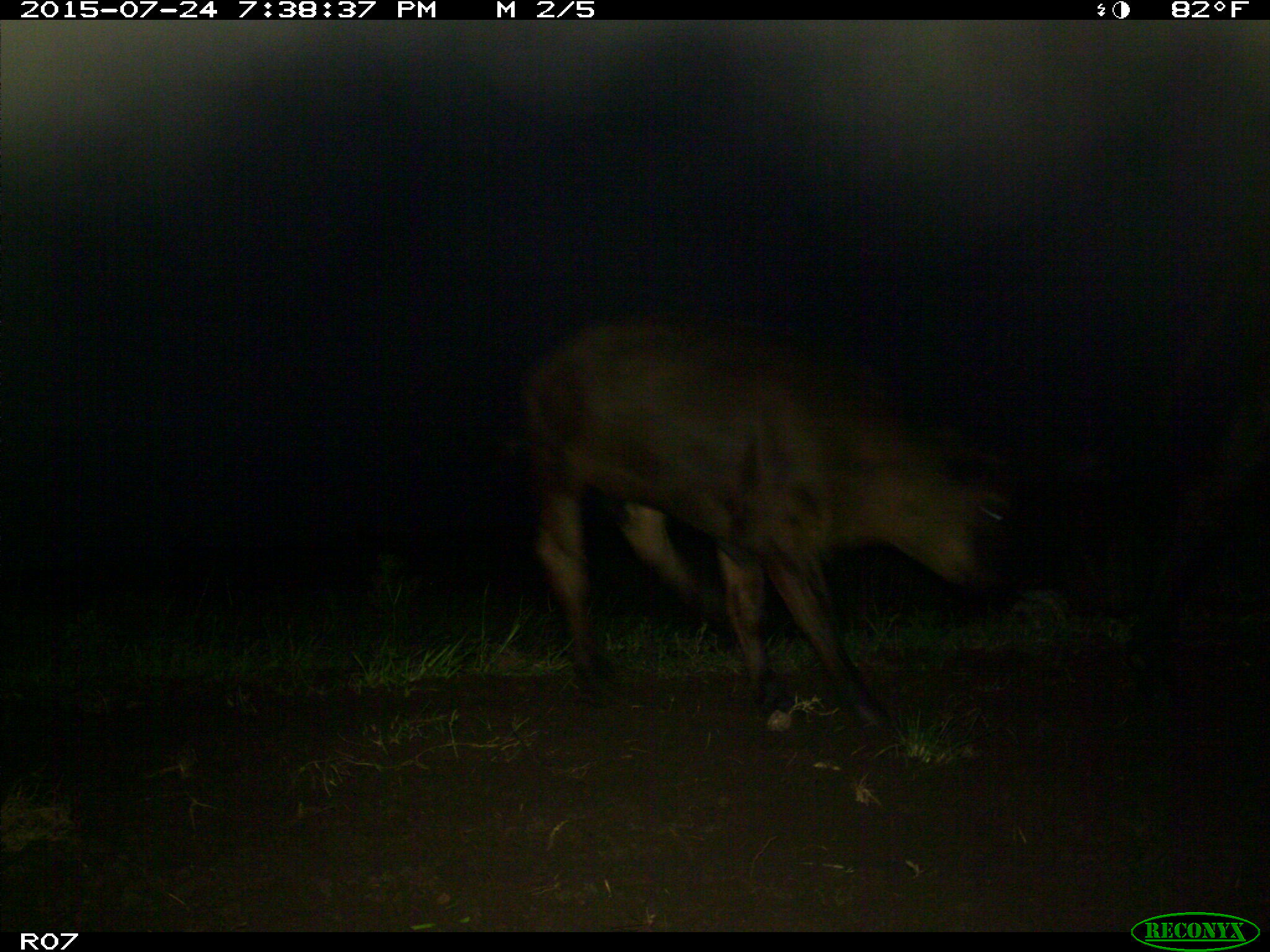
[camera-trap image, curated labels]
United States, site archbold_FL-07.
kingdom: Animalia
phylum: Chordata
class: Mammalia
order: Artiodactyla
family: Bovidae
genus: Bos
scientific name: Bos taurus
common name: domestic cow